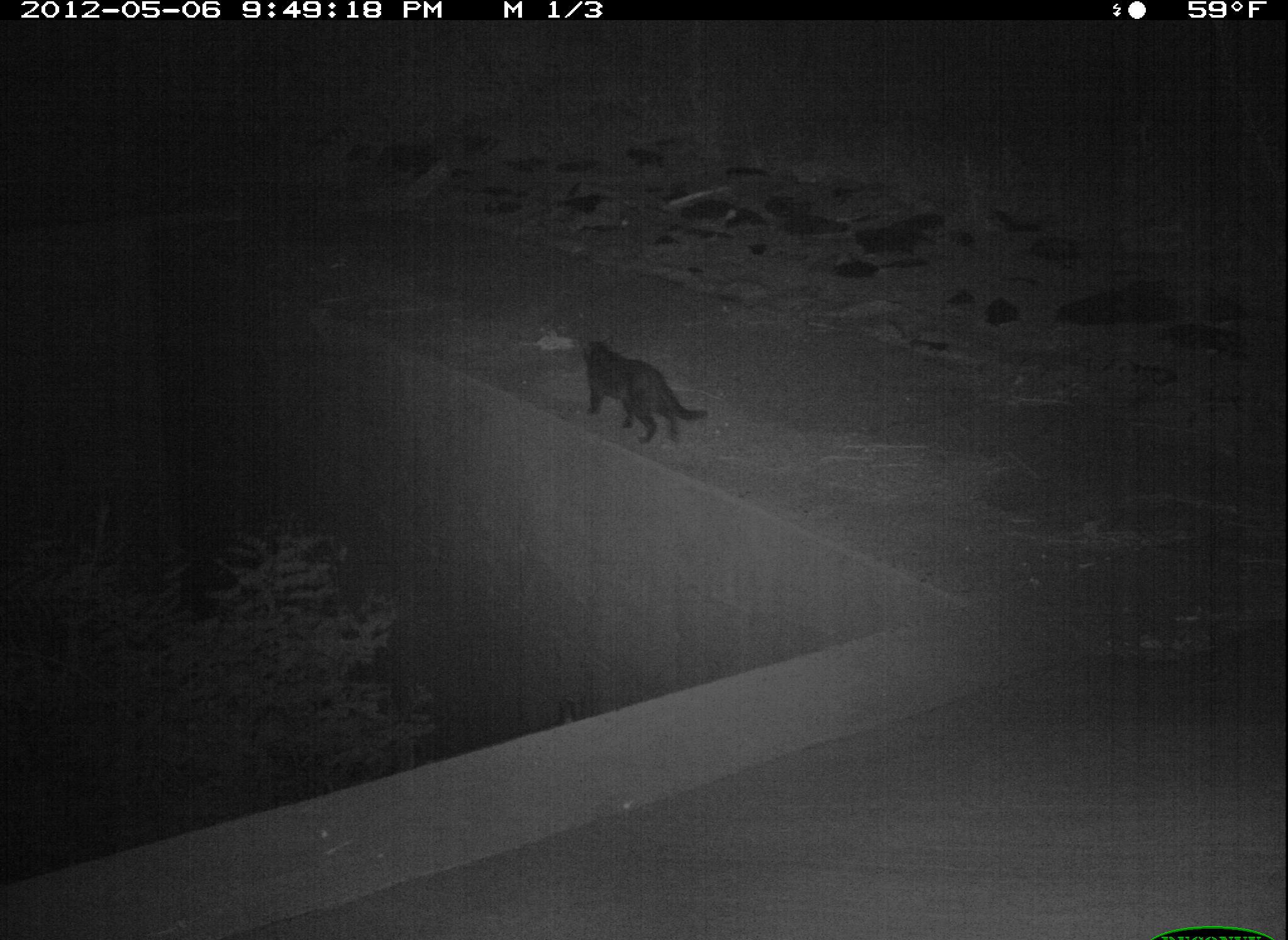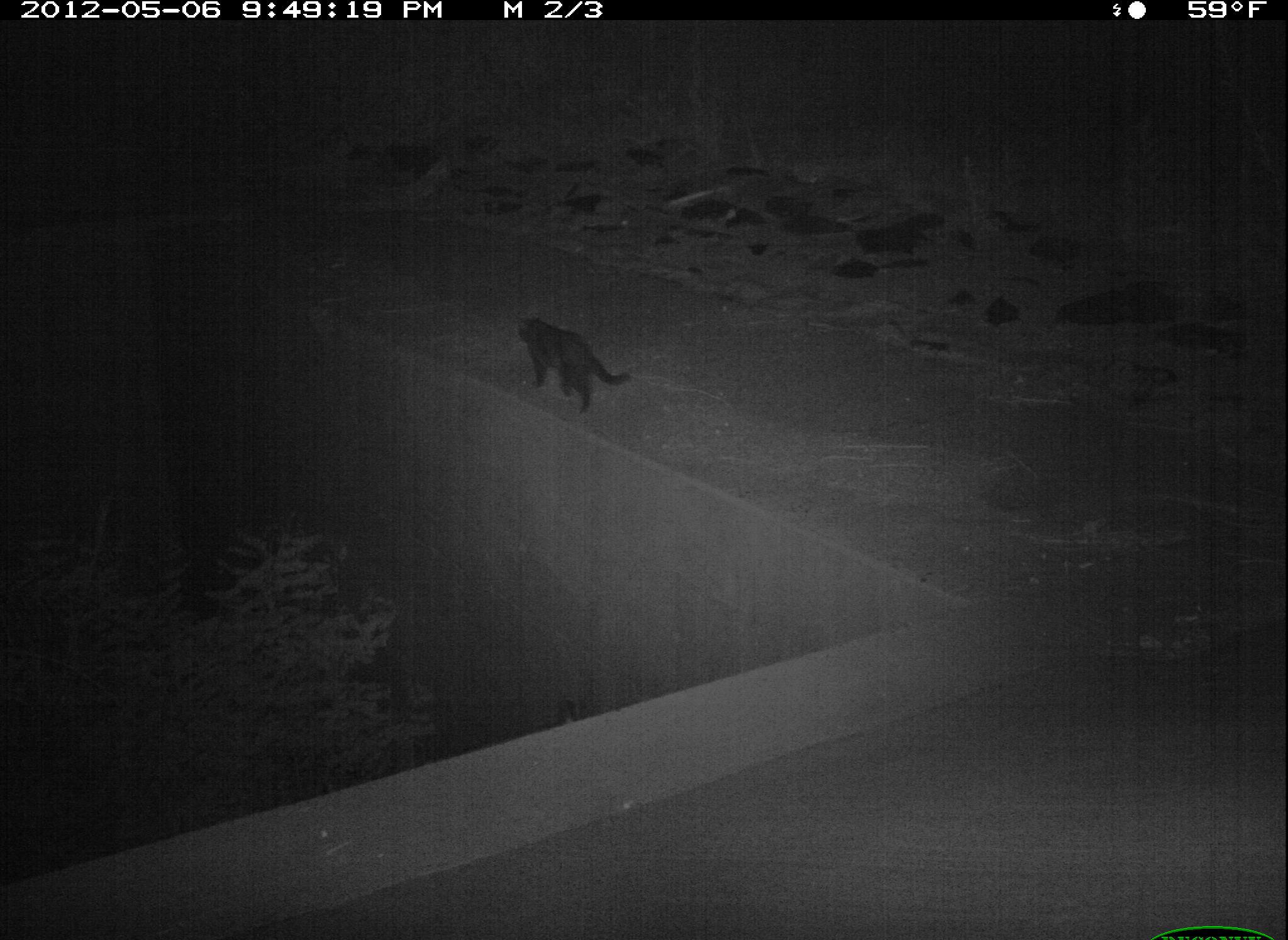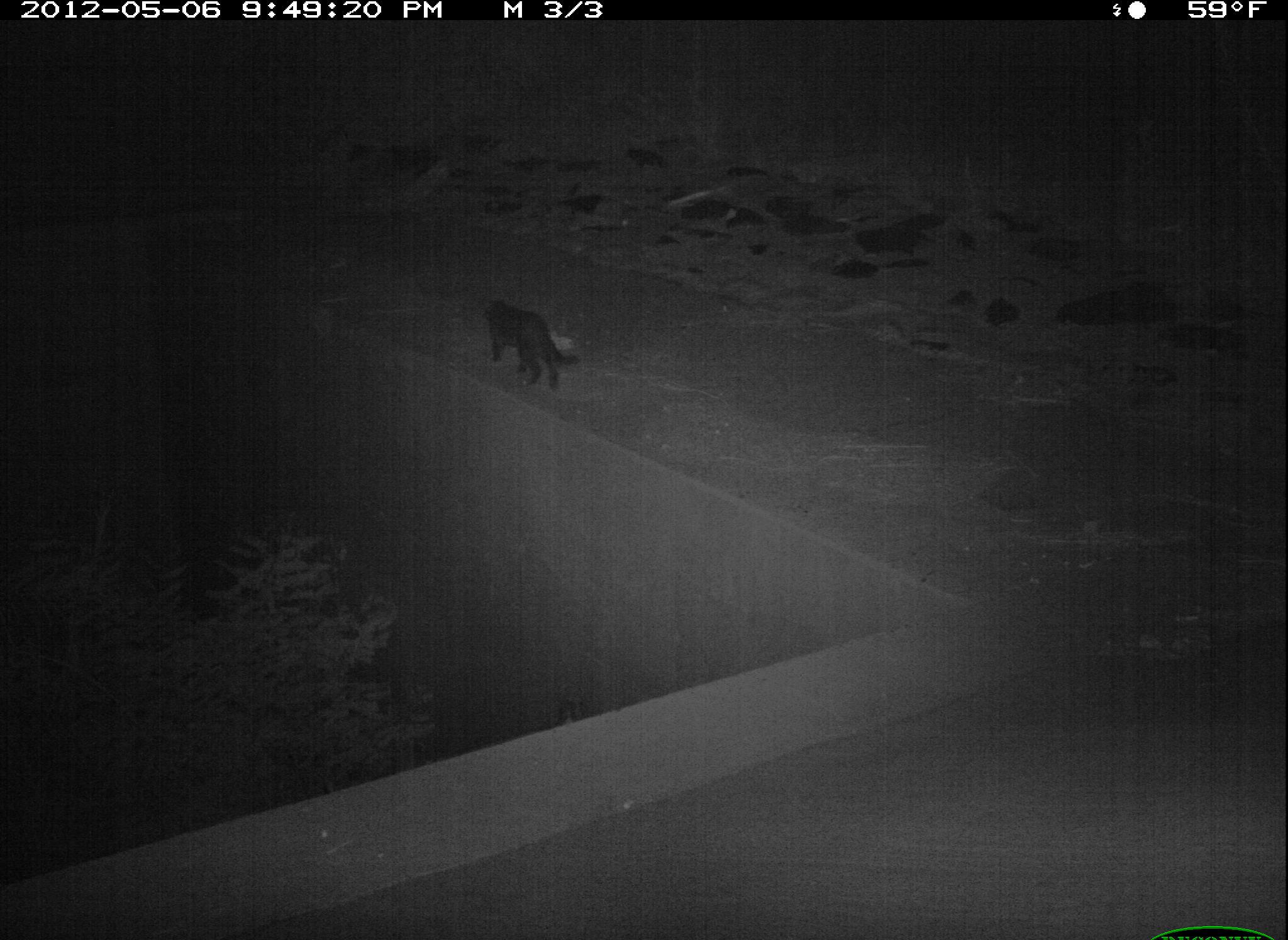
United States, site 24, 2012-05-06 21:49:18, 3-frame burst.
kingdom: Animalia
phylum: Chordata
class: Mammalia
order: Carnivora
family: Felidae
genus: Felis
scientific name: Felis catus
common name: cat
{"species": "cat (Felis catus)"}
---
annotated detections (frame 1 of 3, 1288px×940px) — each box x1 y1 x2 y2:
cat: 579 335 710 445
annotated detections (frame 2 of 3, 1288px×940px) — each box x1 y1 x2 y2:
cat: 514 313 632 415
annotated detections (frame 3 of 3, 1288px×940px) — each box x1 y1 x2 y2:
cat: 478 296 581 391